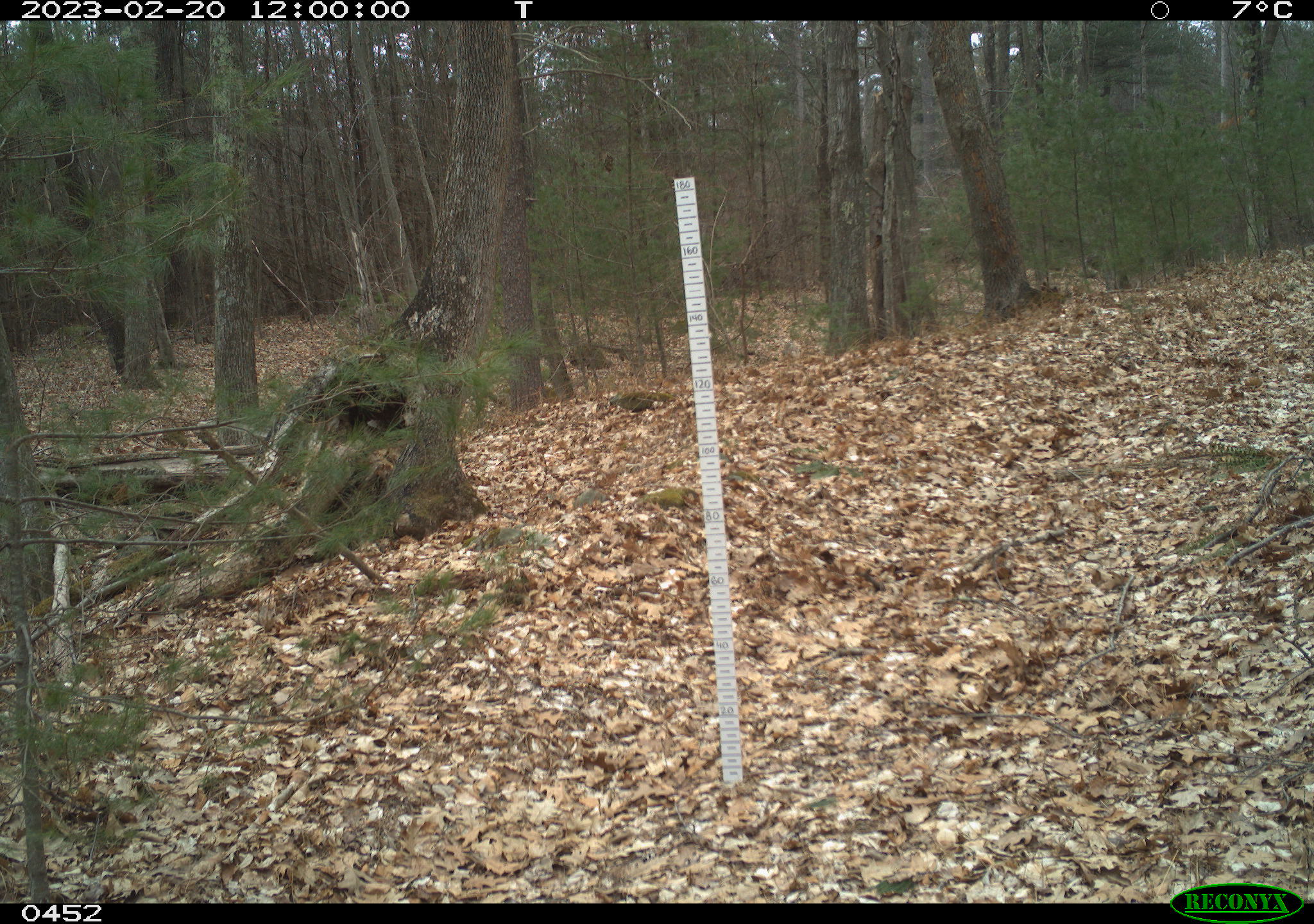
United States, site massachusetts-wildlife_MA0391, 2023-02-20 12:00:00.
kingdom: Animalia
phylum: Chordata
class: Aves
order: Accipitriformes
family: Accipitridae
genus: Accipiter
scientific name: Accipiter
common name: accipiters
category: accipiter sp.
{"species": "accipiter sp. (accipiters) (Accipiter)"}